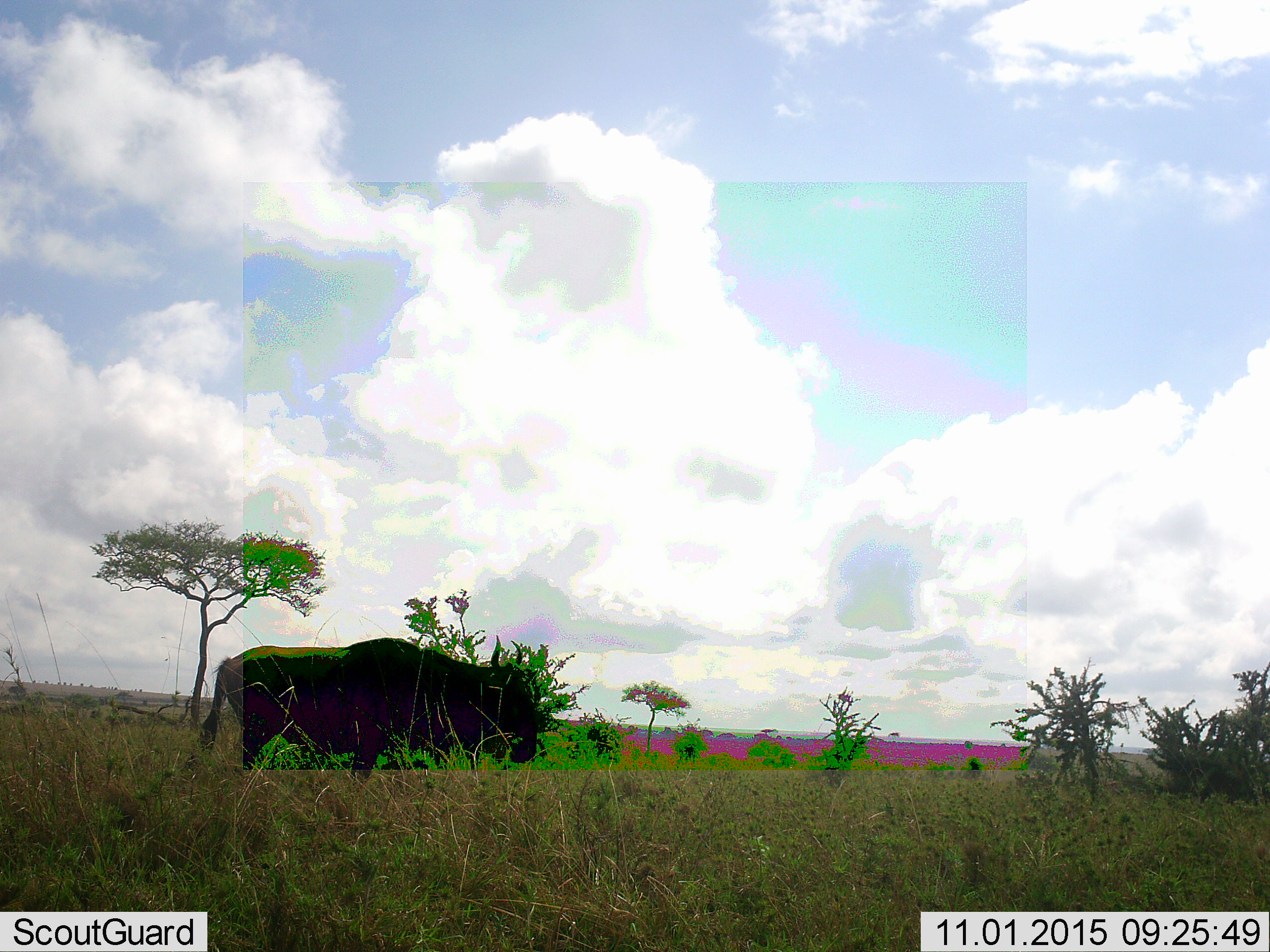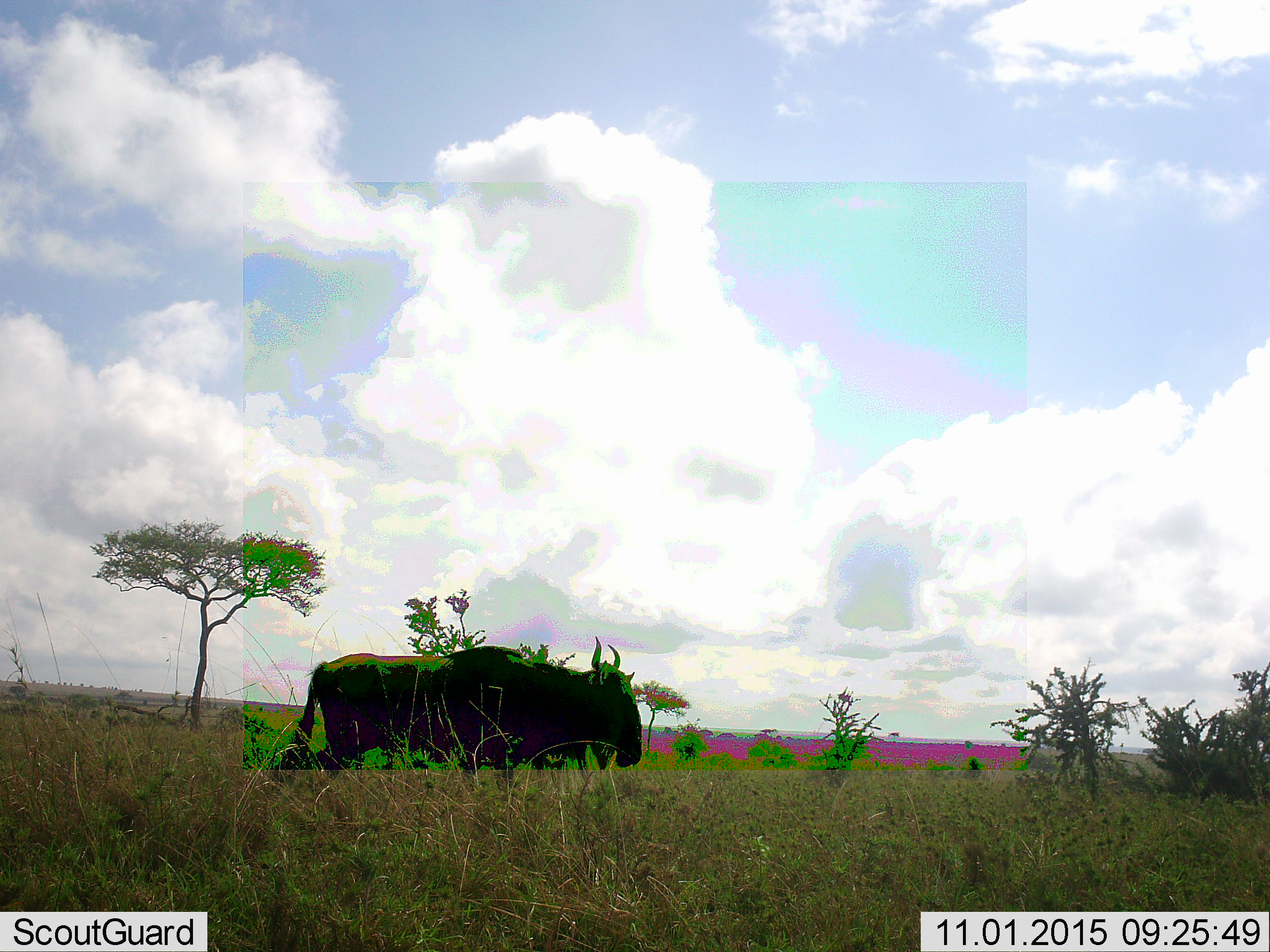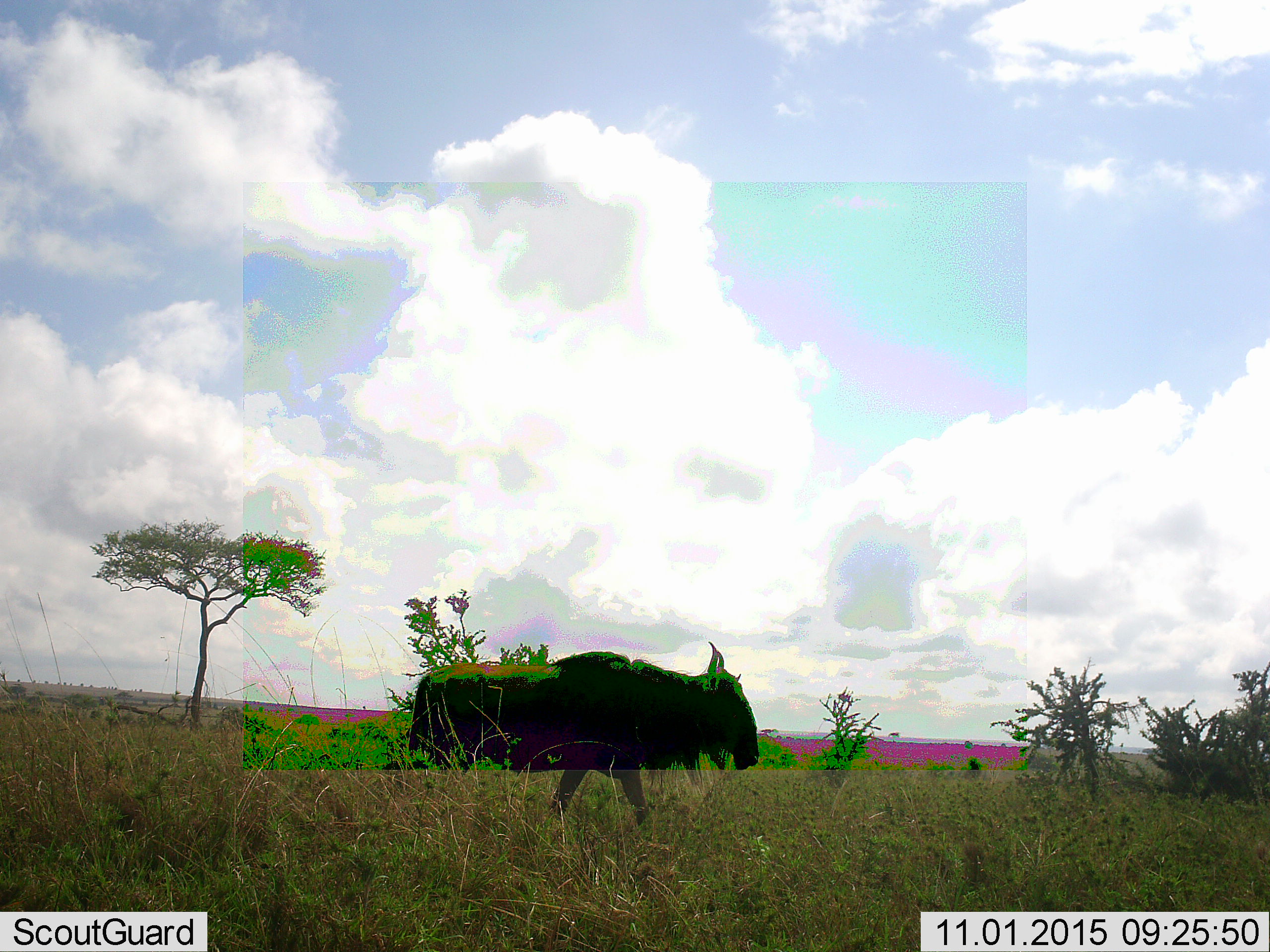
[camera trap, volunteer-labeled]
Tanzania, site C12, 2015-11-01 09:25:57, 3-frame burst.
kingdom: Animalia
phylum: Chordata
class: Mammalia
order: Artiodactyla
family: Bovidae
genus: Connochaetes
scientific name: Connochaetes taurinus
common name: blue wildebeest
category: wildebeest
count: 1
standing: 29%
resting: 0%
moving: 79%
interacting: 0%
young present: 0%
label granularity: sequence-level